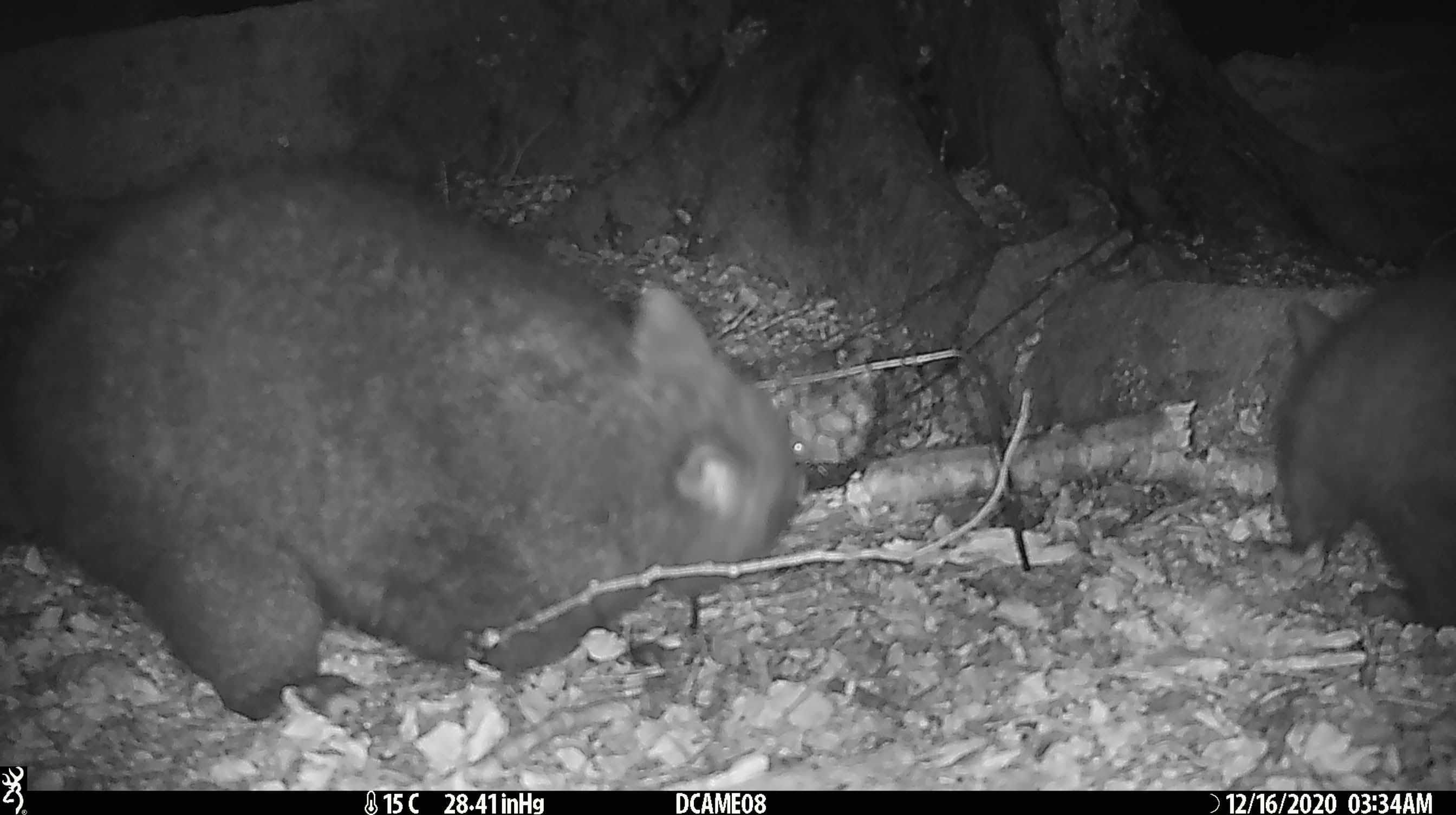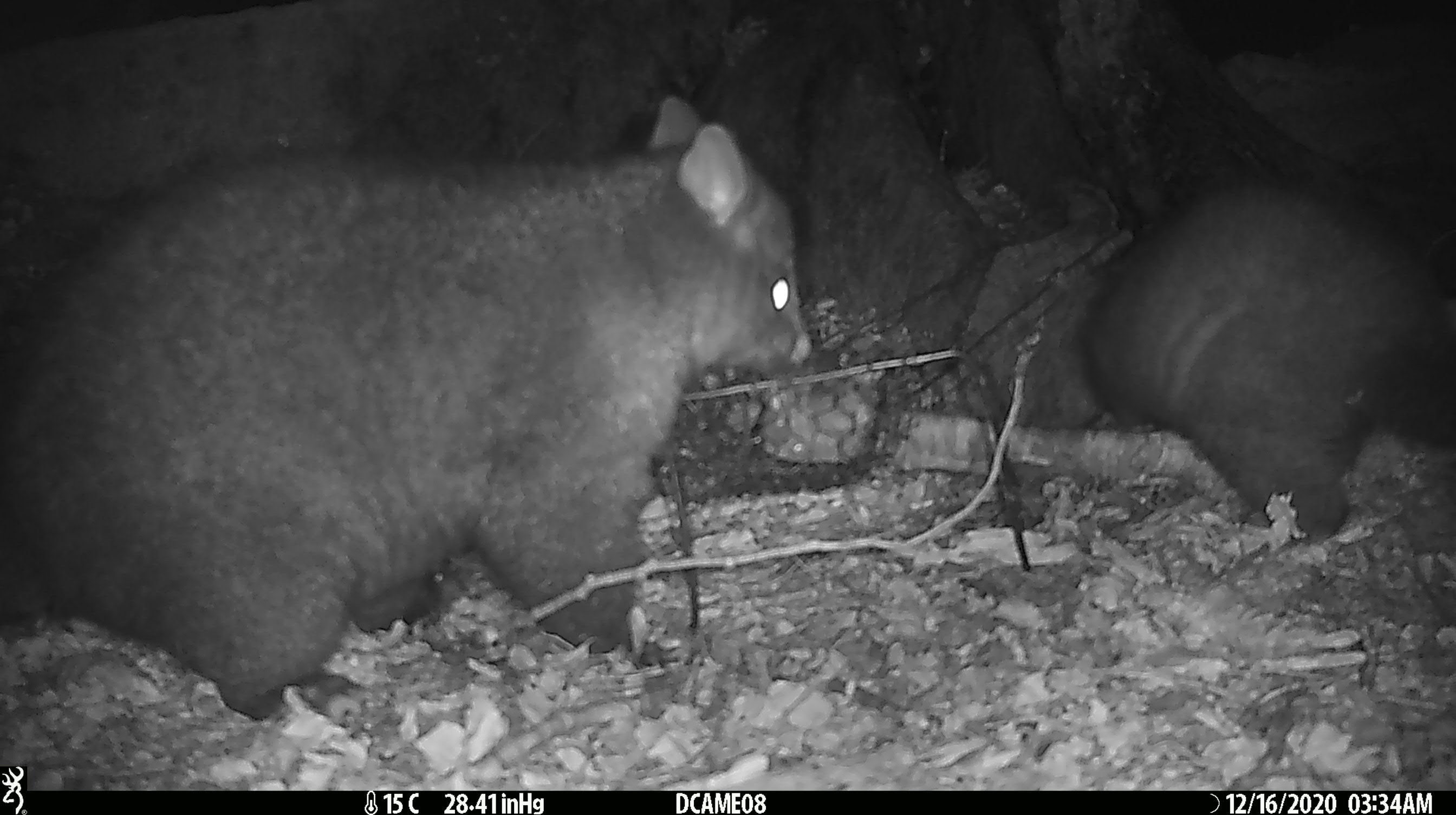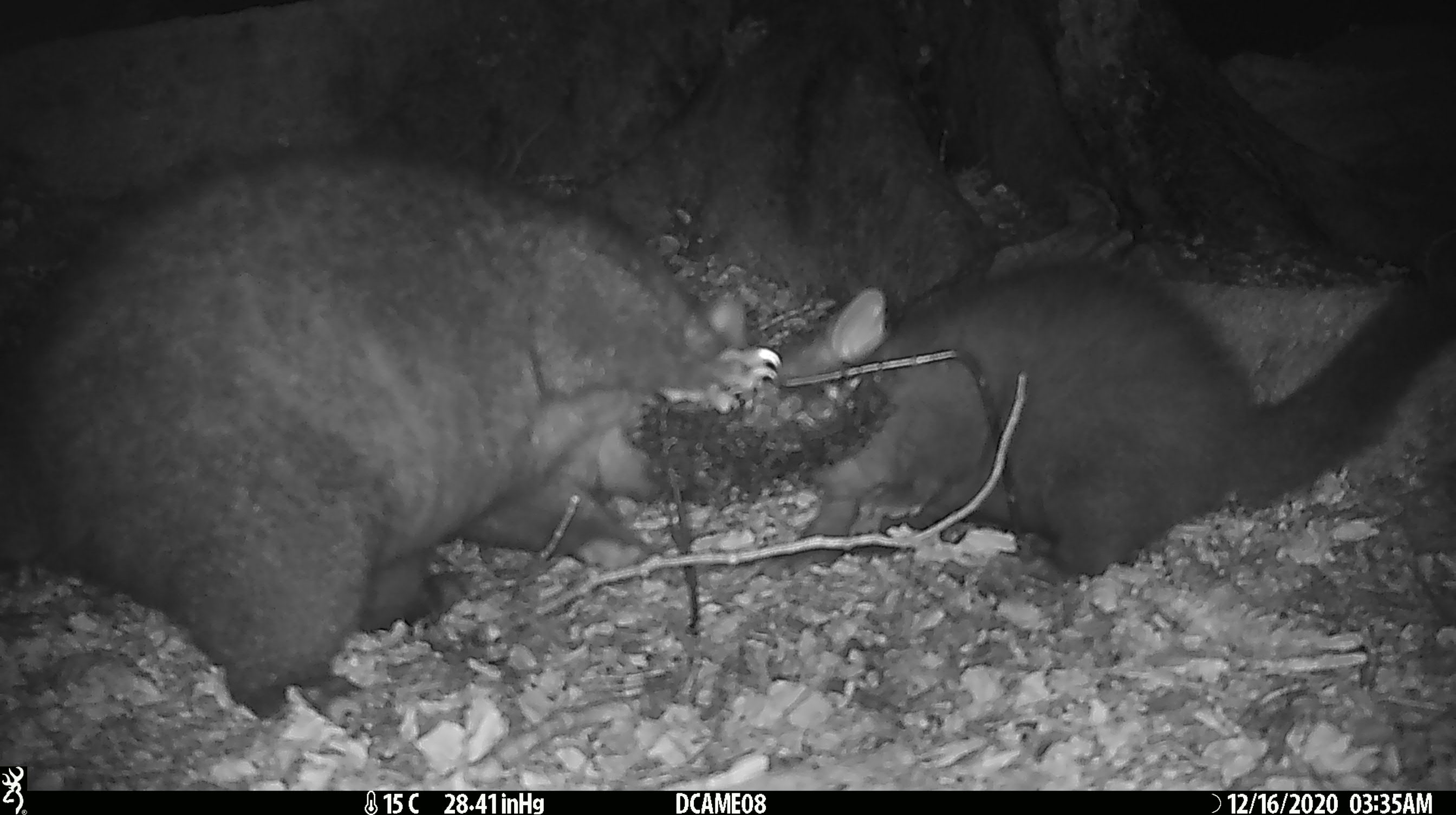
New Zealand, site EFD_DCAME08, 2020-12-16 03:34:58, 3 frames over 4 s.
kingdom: Animalia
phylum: Chordata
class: Mammalia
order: Diprotodontia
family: Phalangeridae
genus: Trichosurus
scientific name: Trichosurus vulpecula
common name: common brushtail possum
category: possum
Possum (common brushtail possum) (Trichosurus vulpecula).